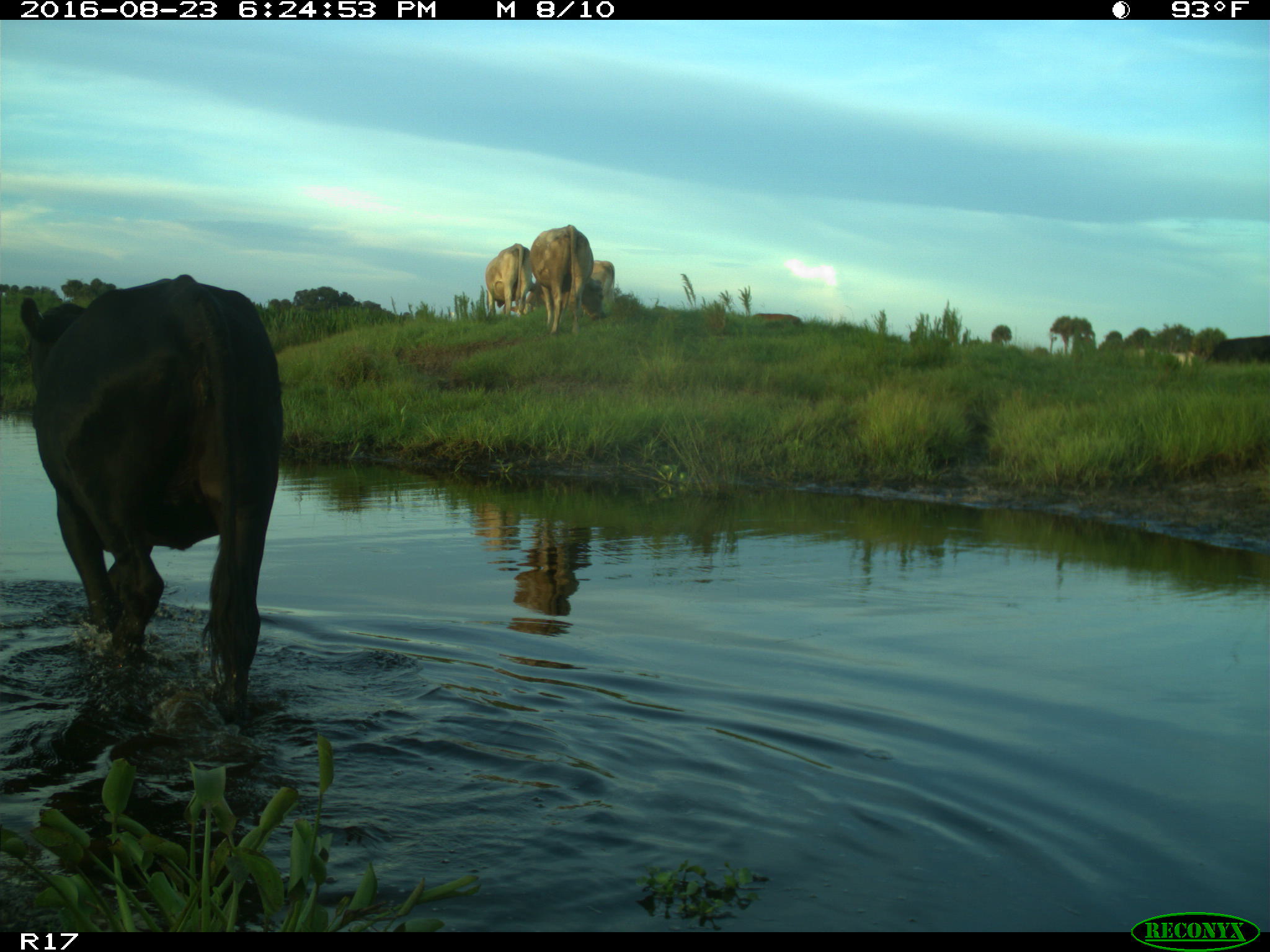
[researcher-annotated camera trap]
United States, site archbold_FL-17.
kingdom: Animalia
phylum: Chordata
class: Mammalia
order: Artiodactyla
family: Bovidae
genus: Bos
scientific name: Bos taurus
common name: domestic cow